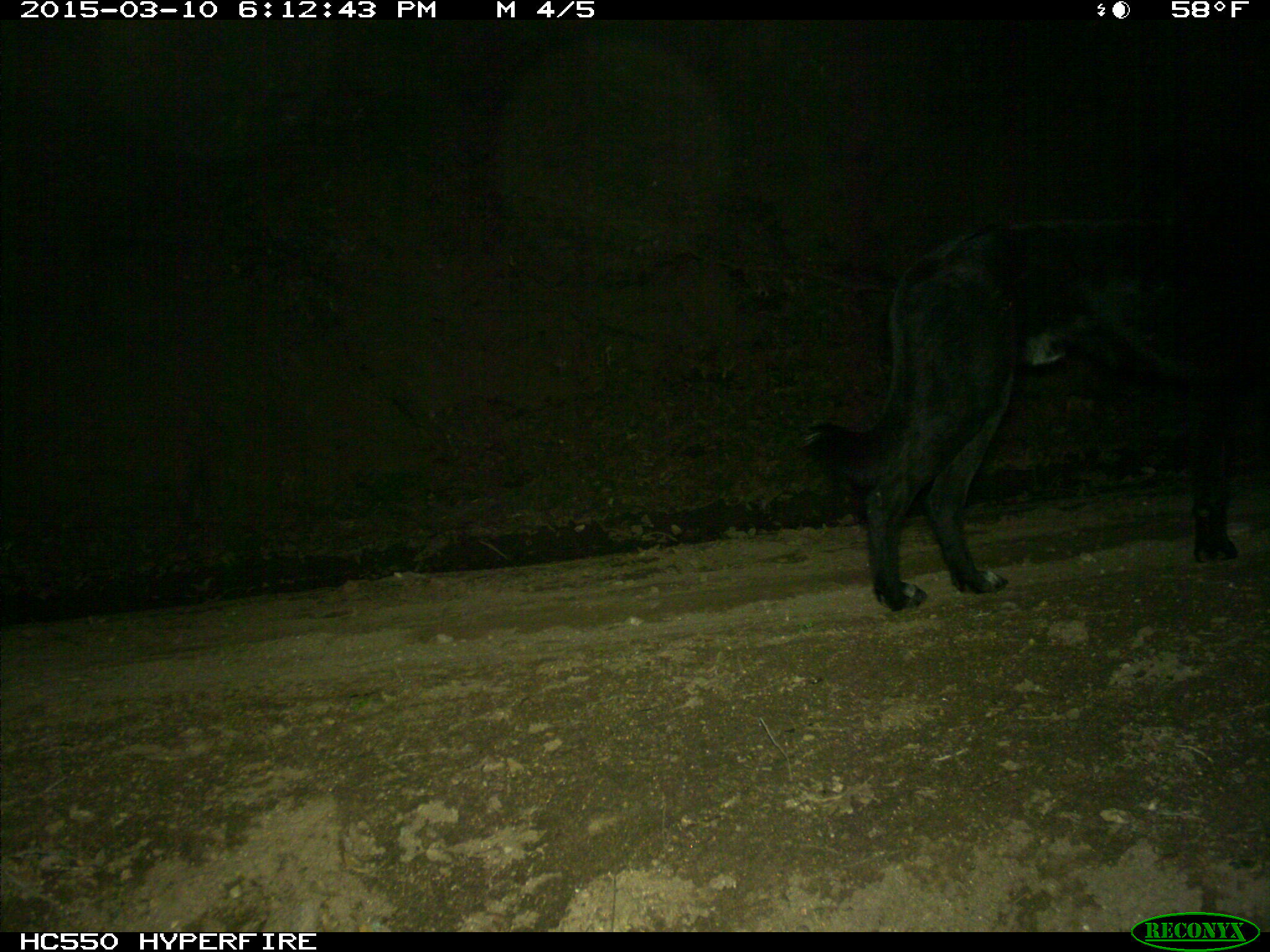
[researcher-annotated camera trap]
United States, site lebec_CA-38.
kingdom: Animalia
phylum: Chordata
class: Mammalia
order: Carnivora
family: Canidae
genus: Canis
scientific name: Canis familiaris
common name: domestic dog